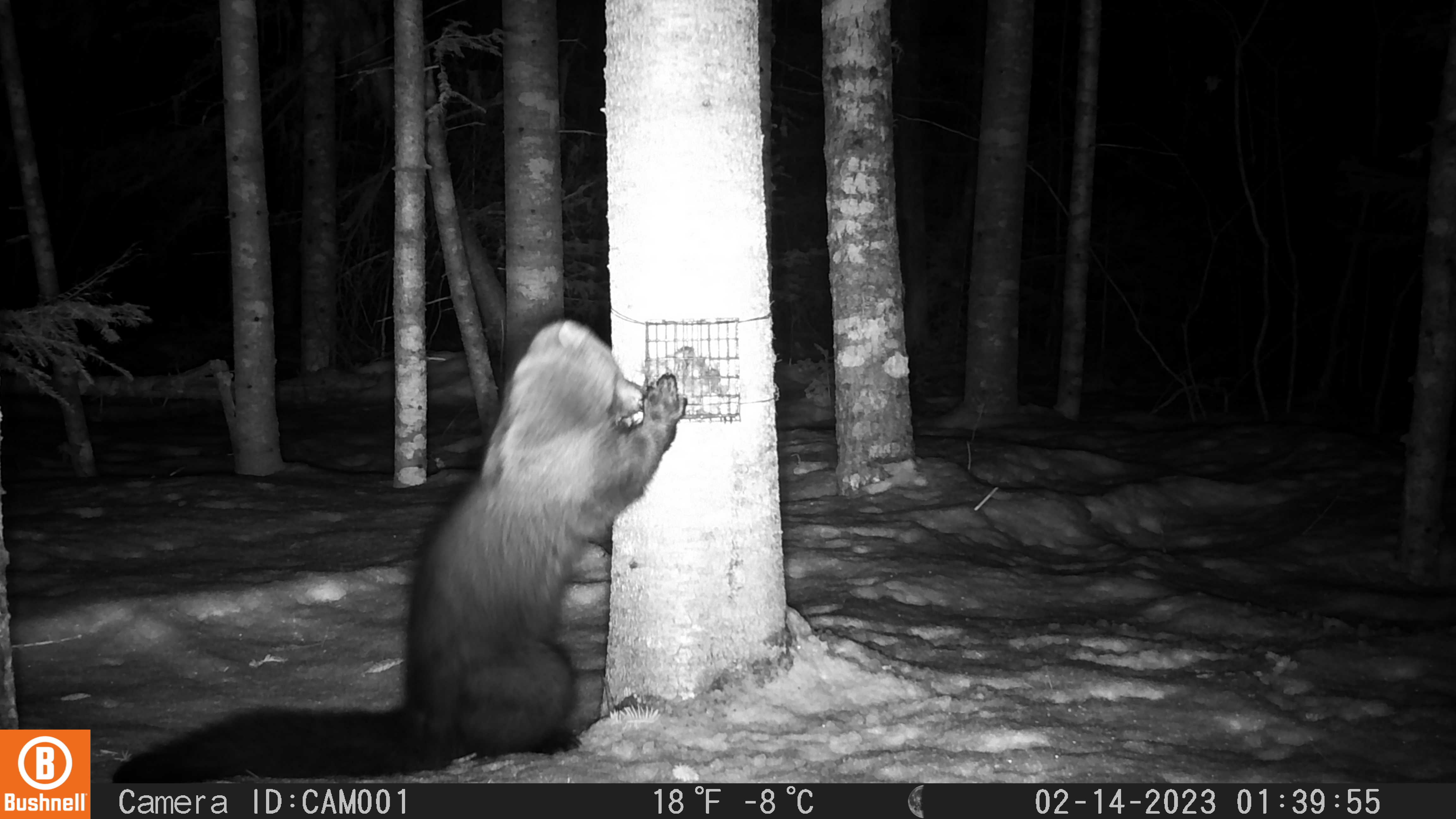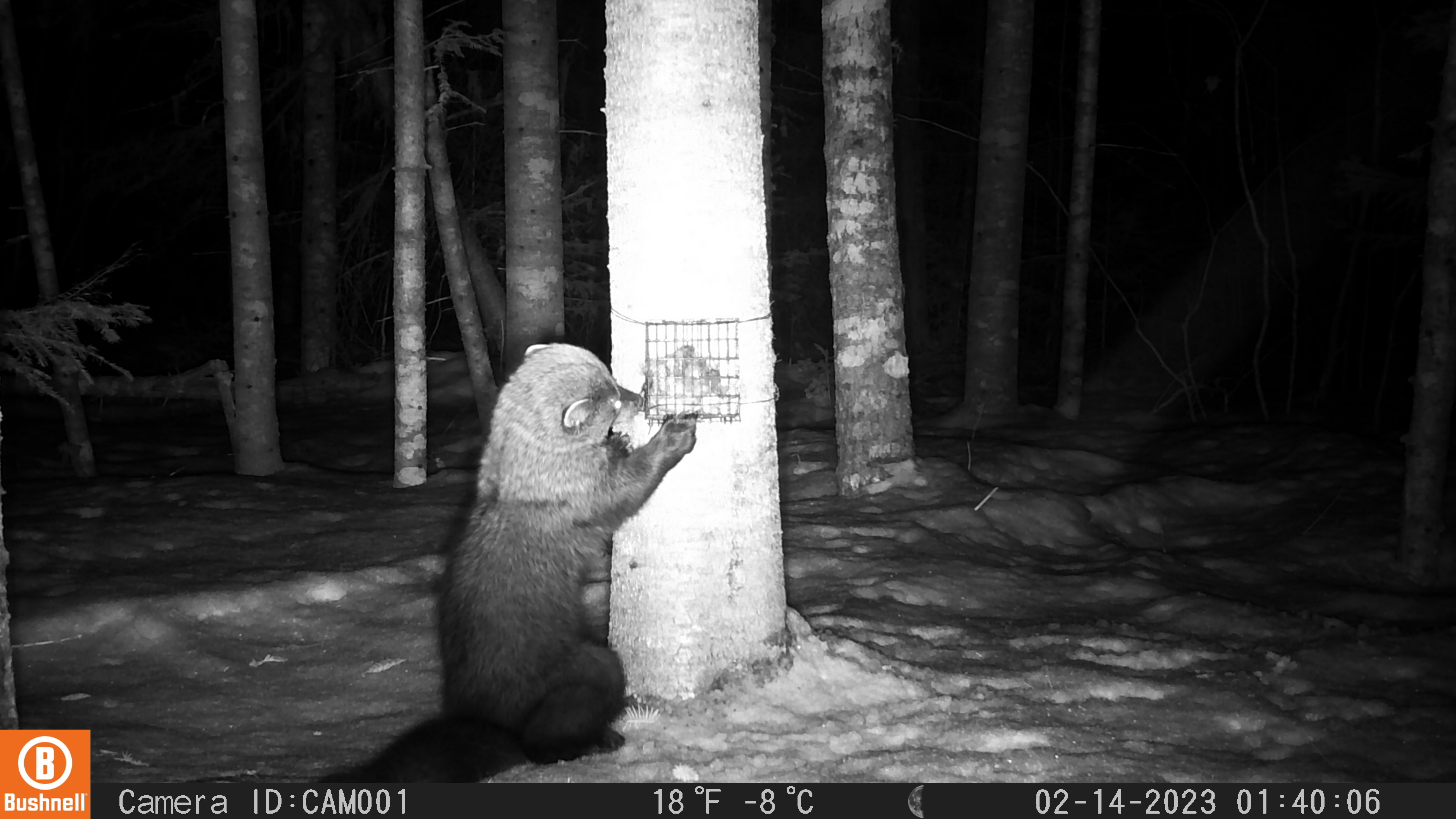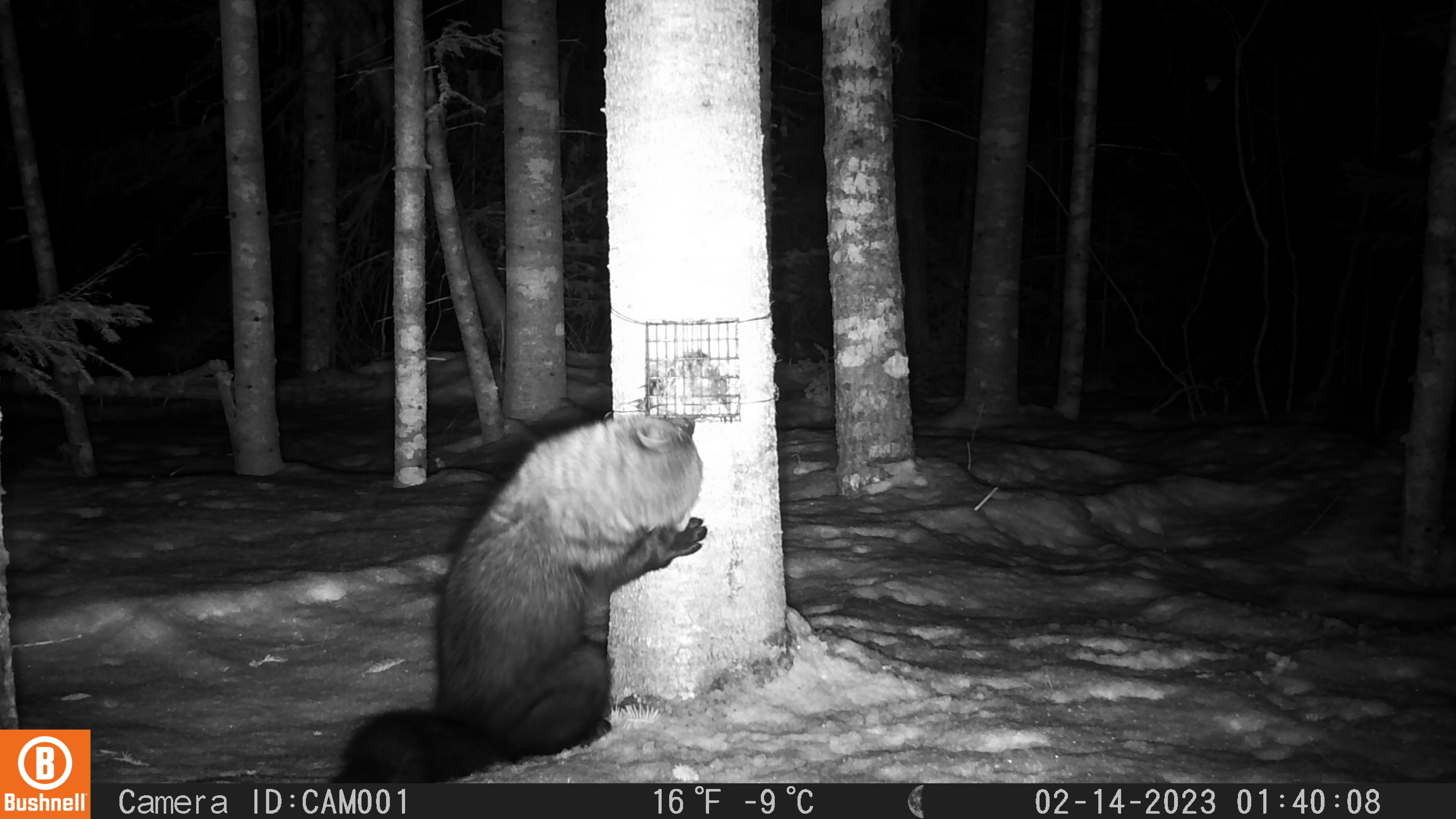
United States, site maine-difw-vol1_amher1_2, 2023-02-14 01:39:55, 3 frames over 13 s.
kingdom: Animalia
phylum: Chordata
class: Mammalia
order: Carnivora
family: Mustelidae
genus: Pekania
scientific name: Pekania pennanti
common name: fisher